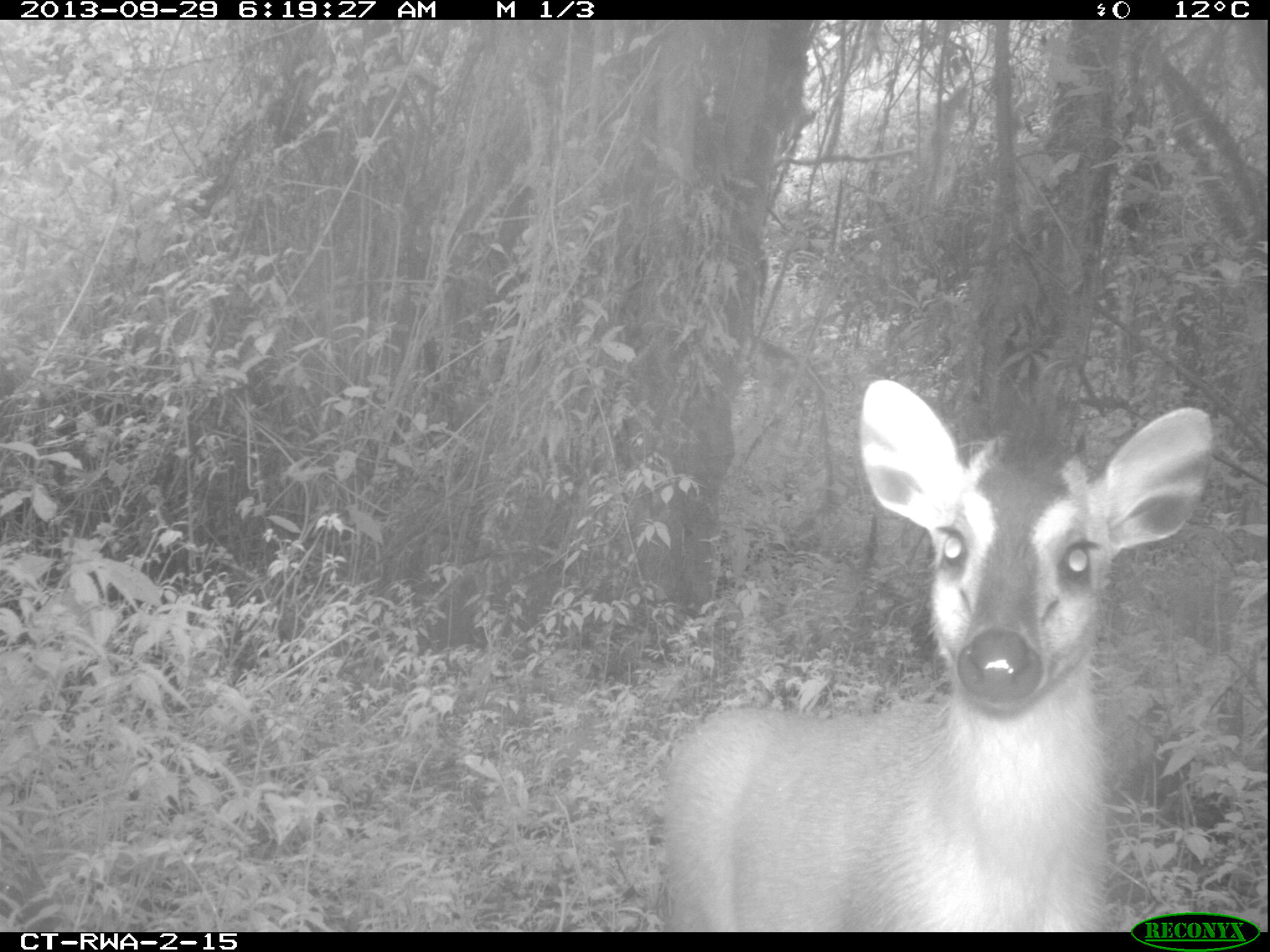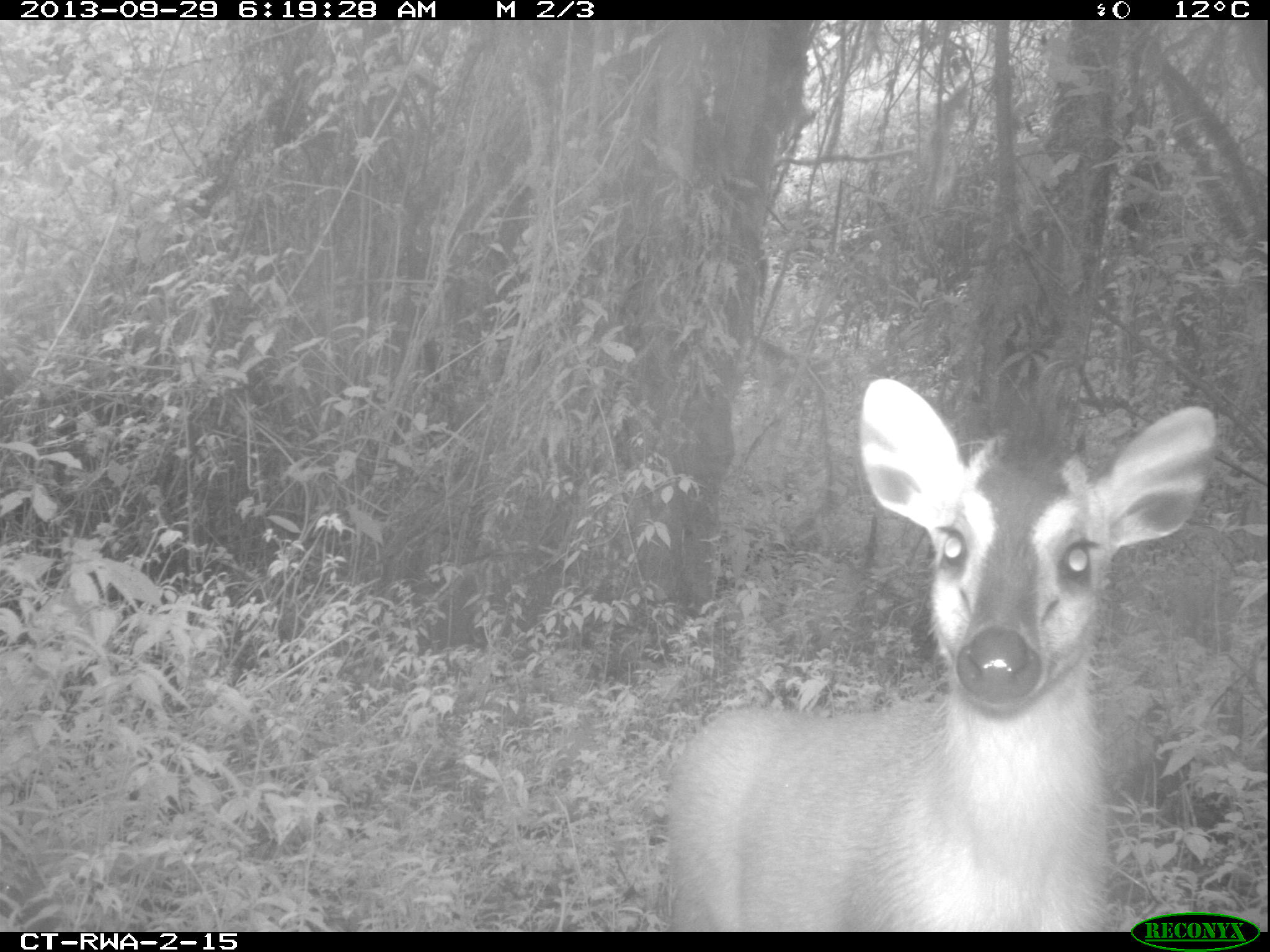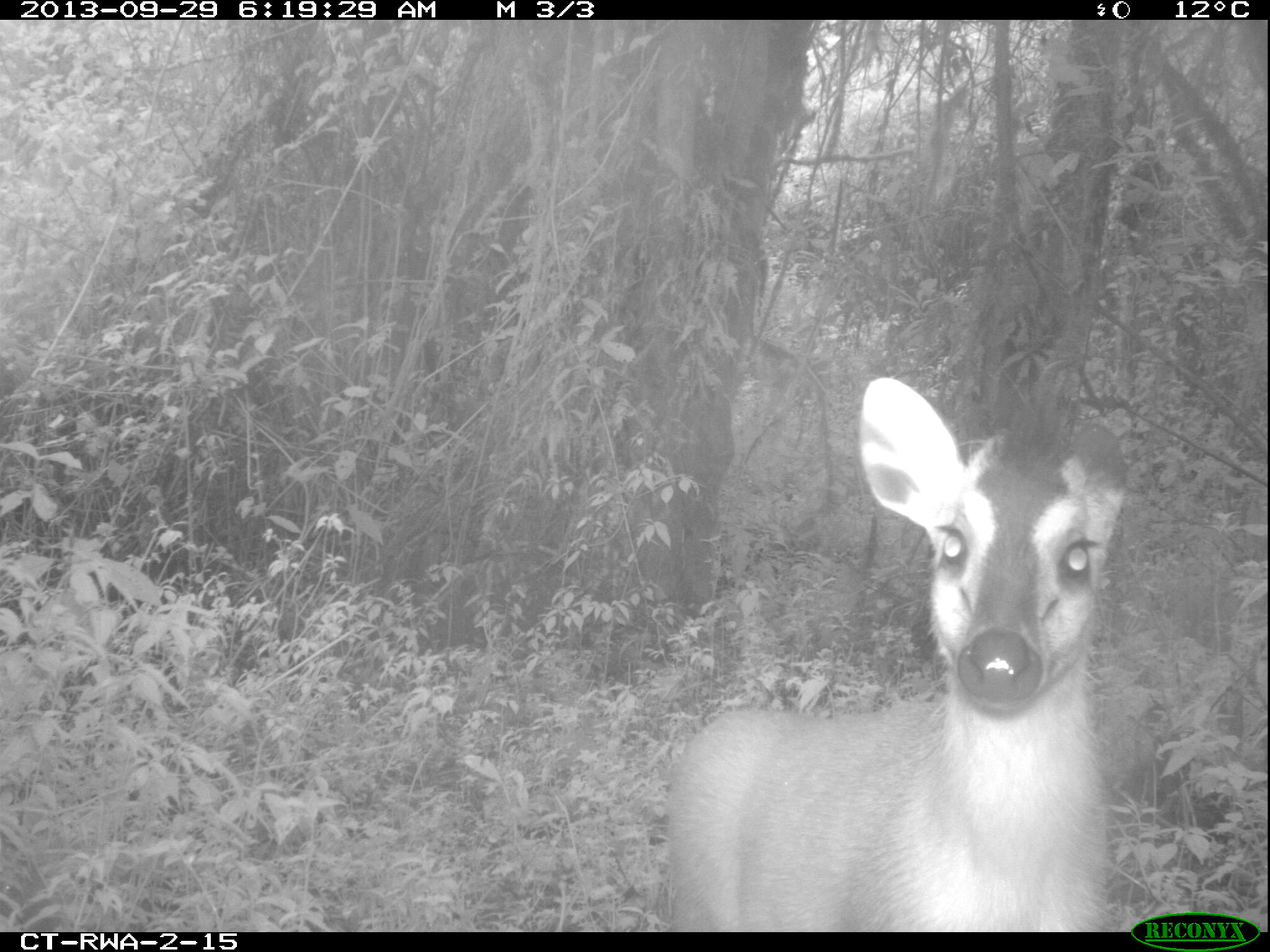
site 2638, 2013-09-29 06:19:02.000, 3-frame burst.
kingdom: Animalia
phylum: Chordata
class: Mammalia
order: Artiodactyla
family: Bovidae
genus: Cephalophus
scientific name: Cephalophus nigrifrons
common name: black-fronted duiker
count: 1